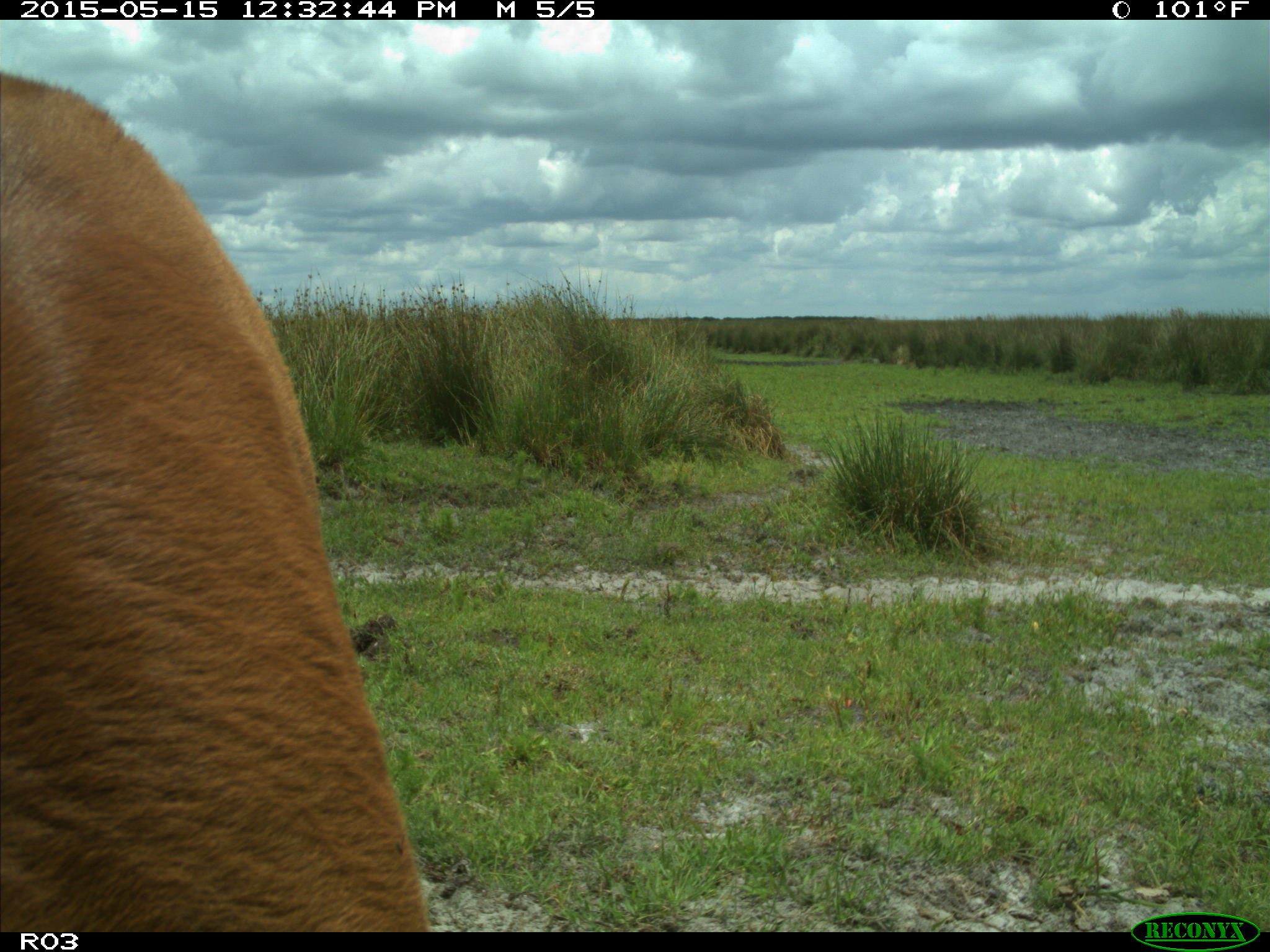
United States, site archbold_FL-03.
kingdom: Animalia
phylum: Chordata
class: Mammalia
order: Artiodactyla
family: Bovidae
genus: Bos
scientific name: Bos taurus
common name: domestic cow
Bos taurus (domestic cow).